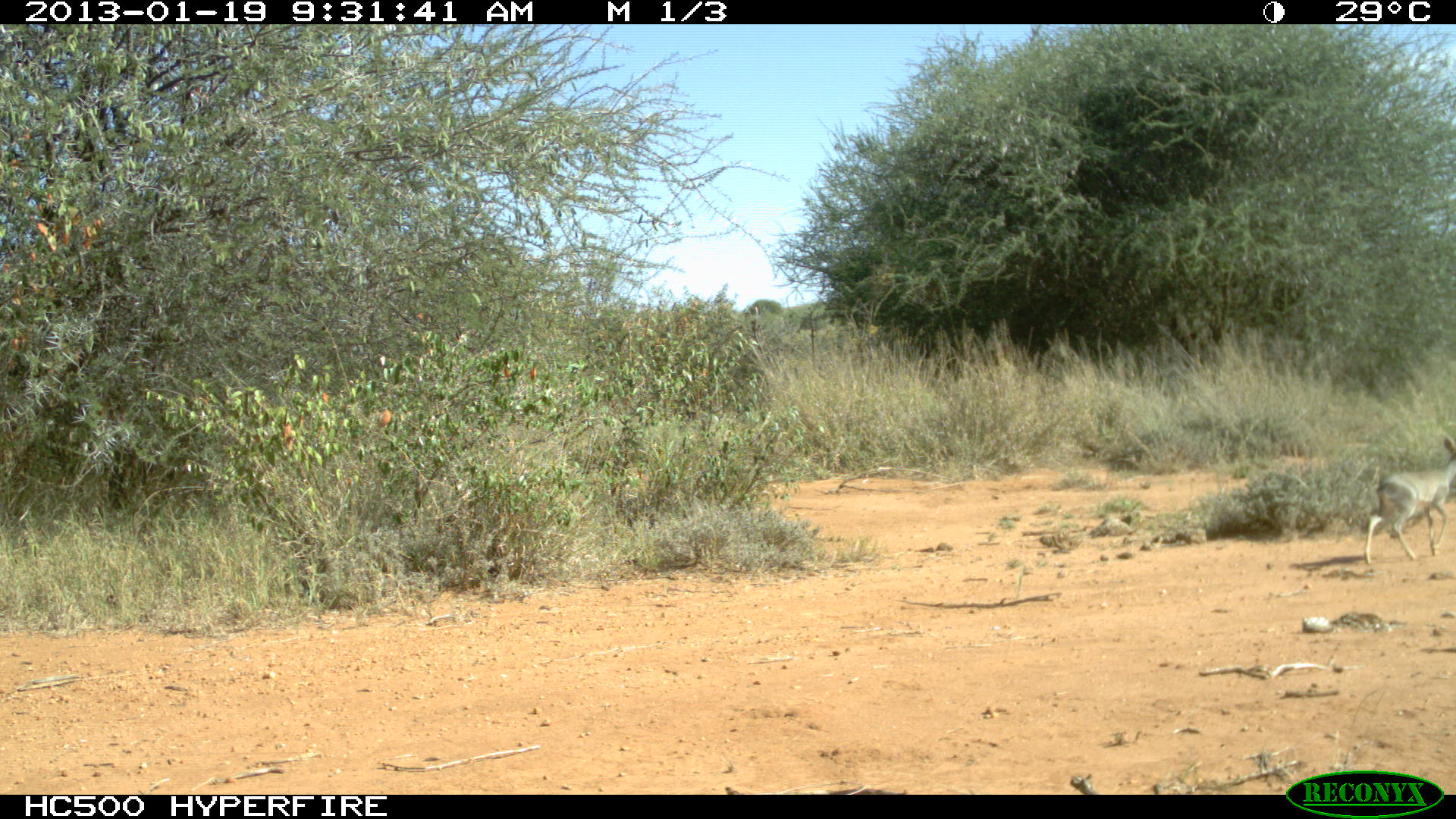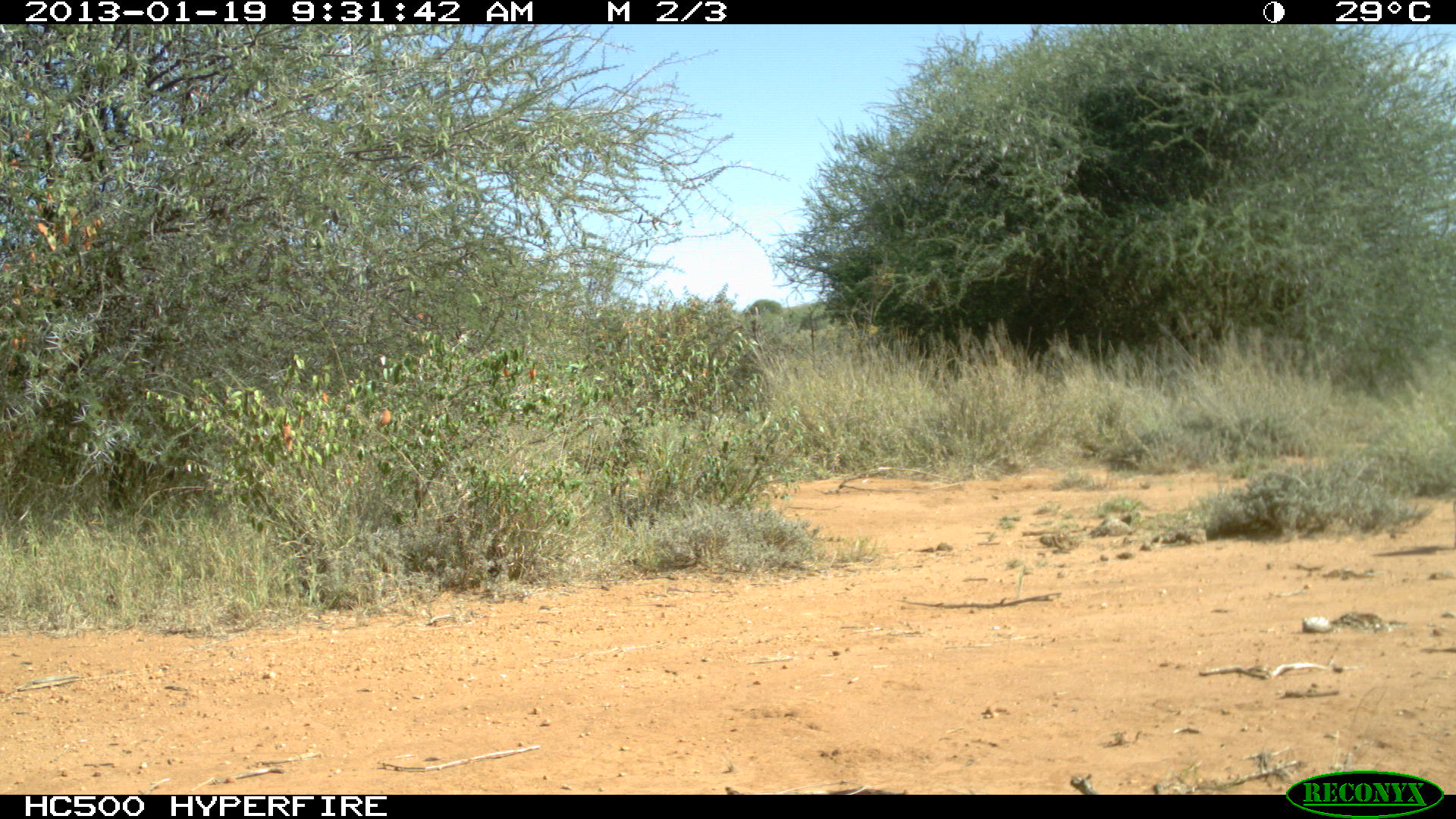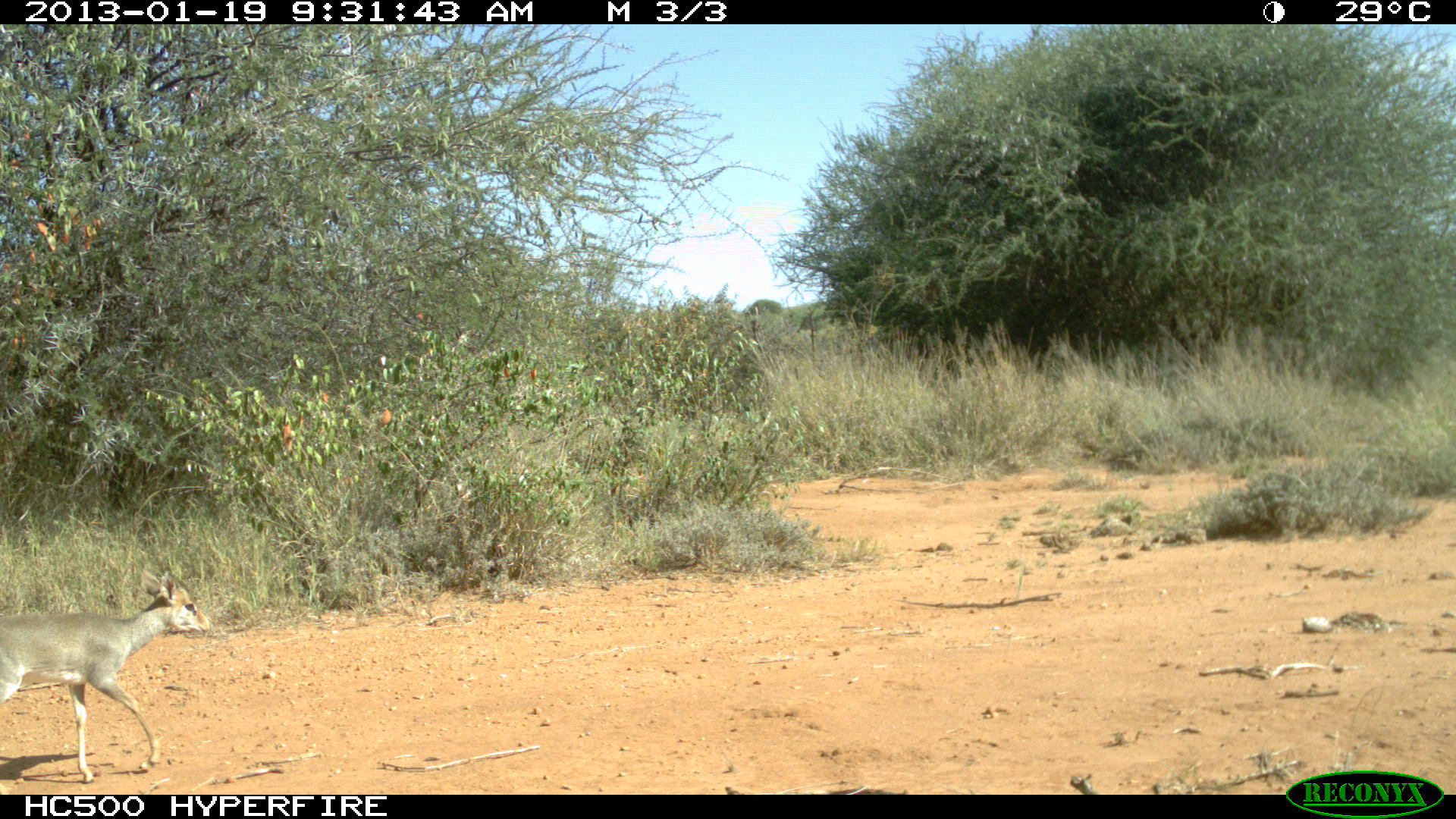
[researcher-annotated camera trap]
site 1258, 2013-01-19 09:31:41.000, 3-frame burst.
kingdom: Animalia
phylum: Chordata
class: Mammalia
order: Artiodactyla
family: Bovidae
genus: Madoqua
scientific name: Madoqua guentheri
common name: günther's dik-dik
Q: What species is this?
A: Madoqua guentheri (günther's dik-dik).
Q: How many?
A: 1.